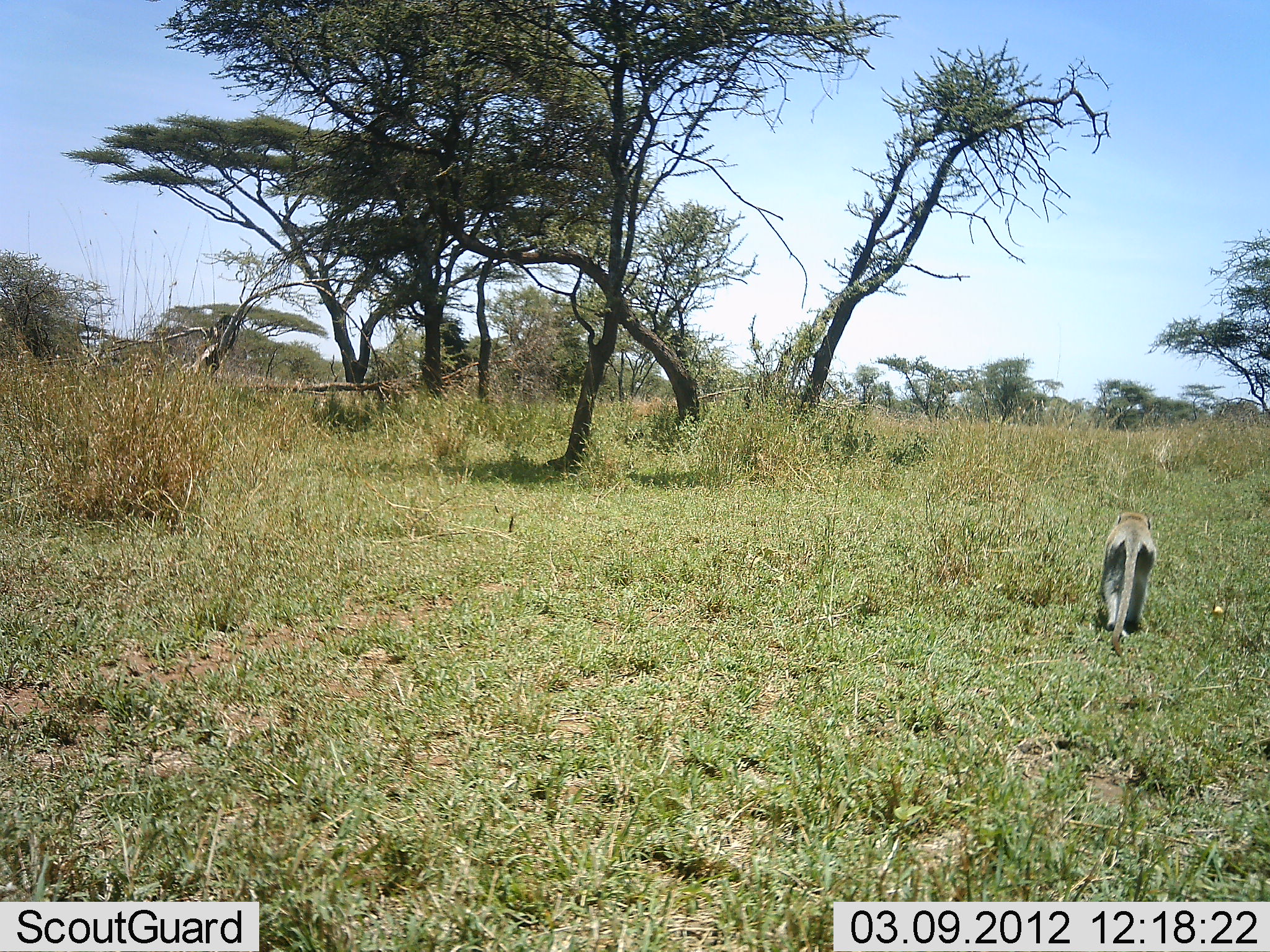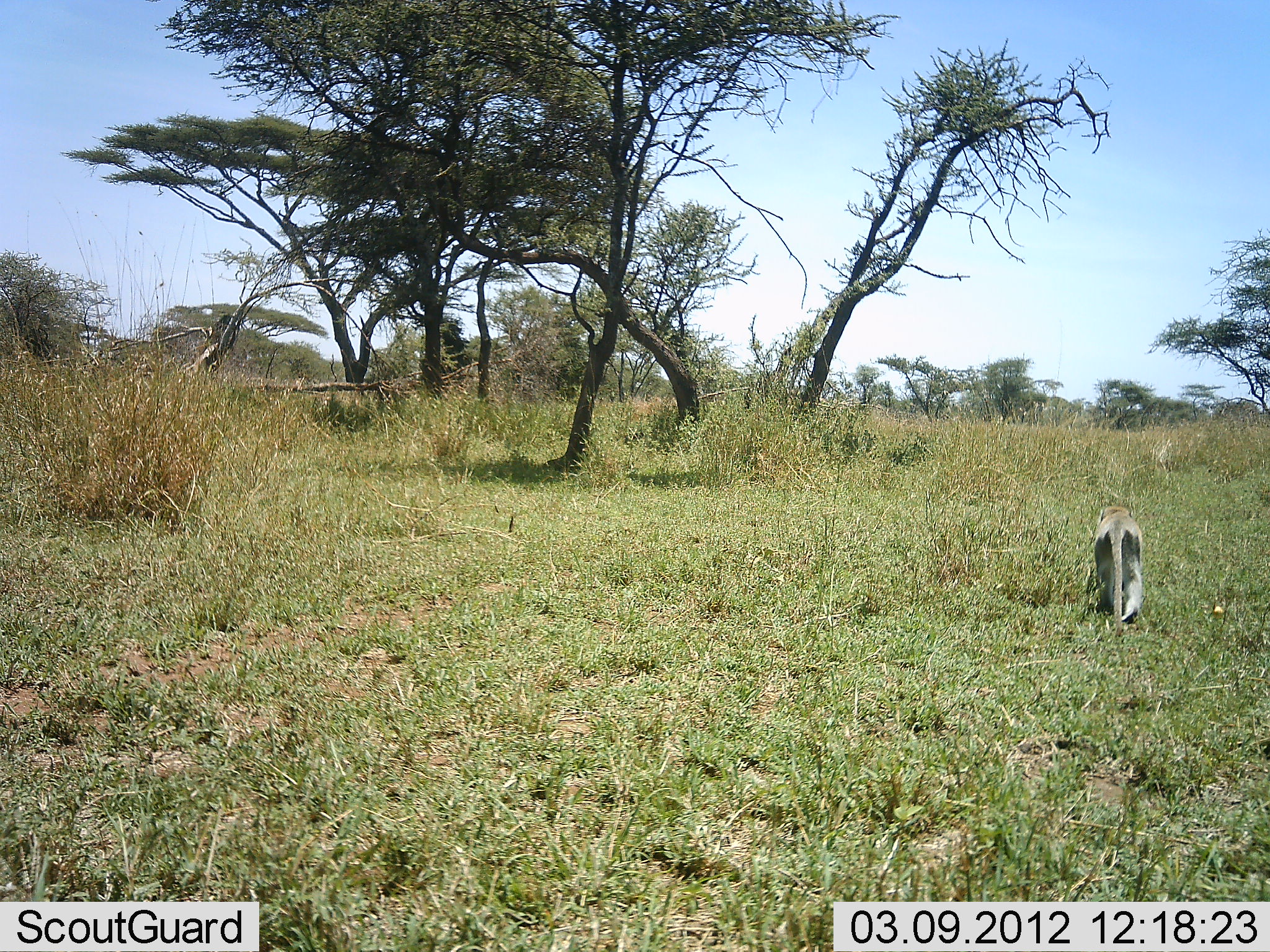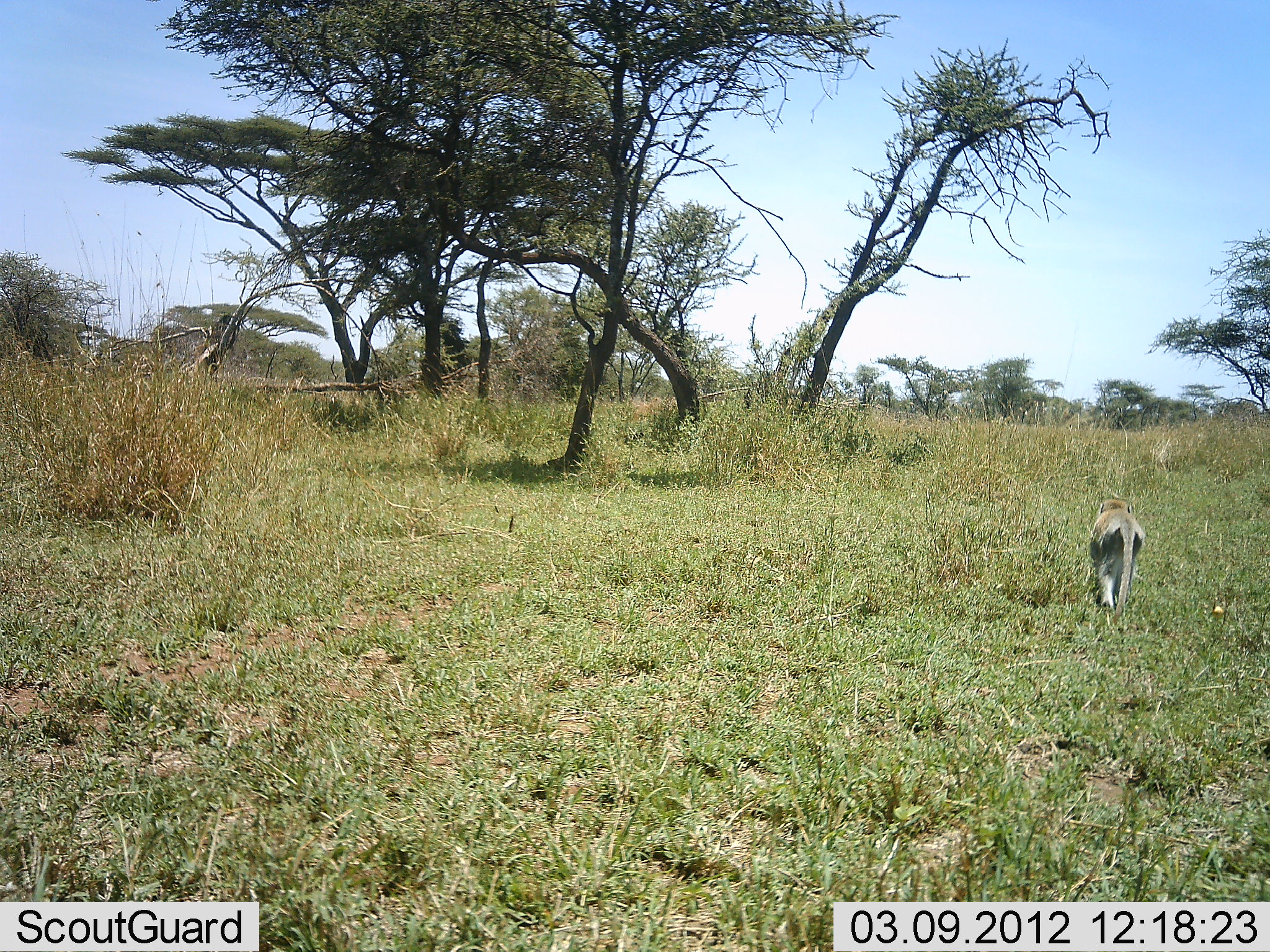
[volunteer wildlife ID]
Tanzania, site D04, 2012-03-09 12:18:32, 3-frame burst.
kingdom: Animalia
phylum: Chordata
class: Mammalia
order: Primates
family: Cercopithecidae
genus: Chlorocebus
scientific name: Chlorocebus pygerythrus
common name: vervet monkey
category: monkeyvervet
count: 1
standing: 0%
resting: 0%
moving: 100%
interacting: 0%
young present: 0%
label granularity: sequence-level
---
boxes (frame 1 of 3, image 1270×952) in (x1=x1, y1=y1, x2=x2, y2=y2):
animal: (x1=1102, y1=511, x2=1156, y2=668)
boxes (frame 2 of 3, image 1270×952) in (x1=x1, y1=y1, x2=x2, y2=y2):
animal: (x1=1091, y1=506, x2=1142, y2=638)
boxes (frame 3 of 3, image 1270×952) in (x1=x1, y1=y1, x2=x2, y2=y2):
animal: (x1=1091, y1=499, x2=1144, y2=625)